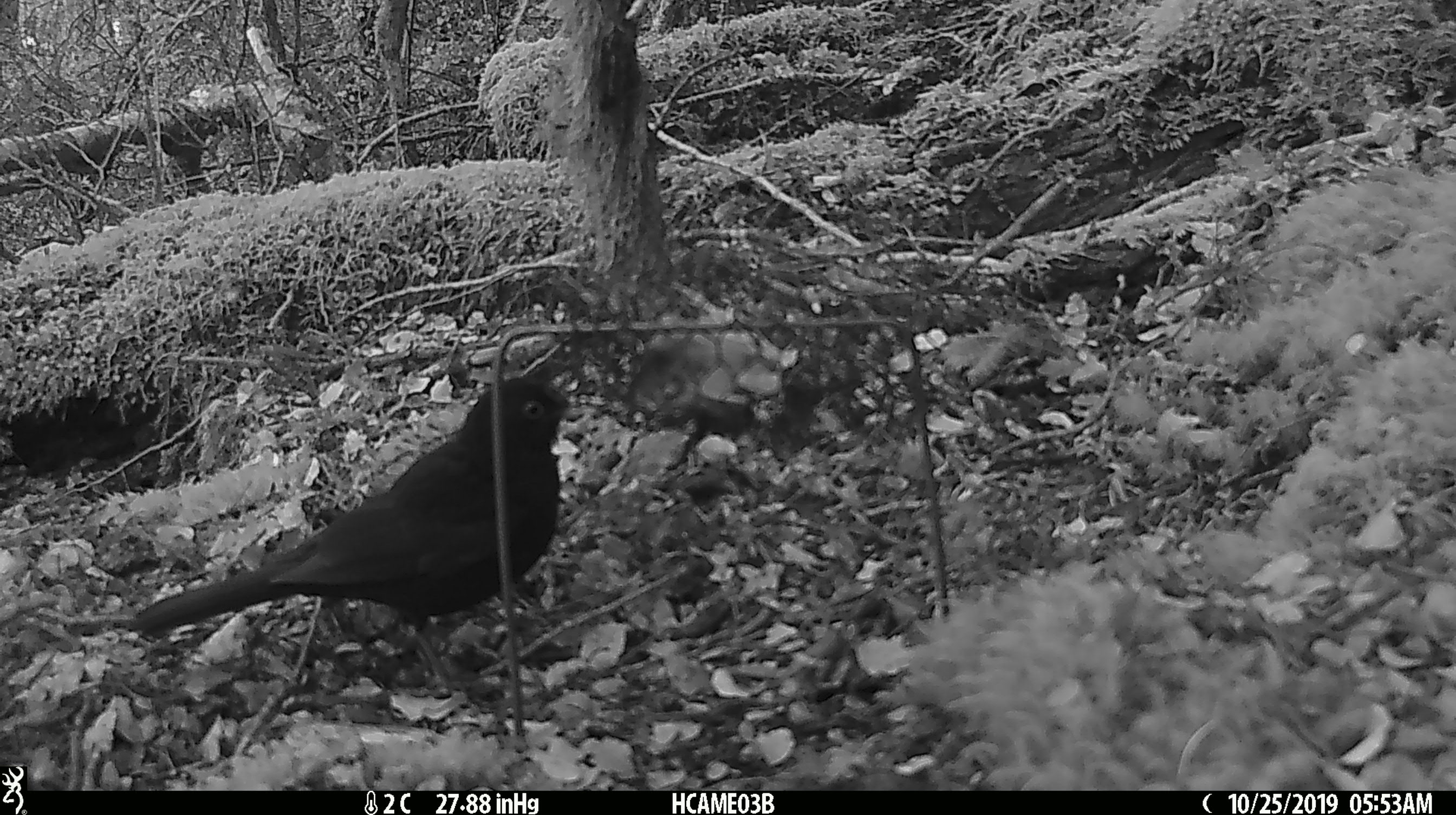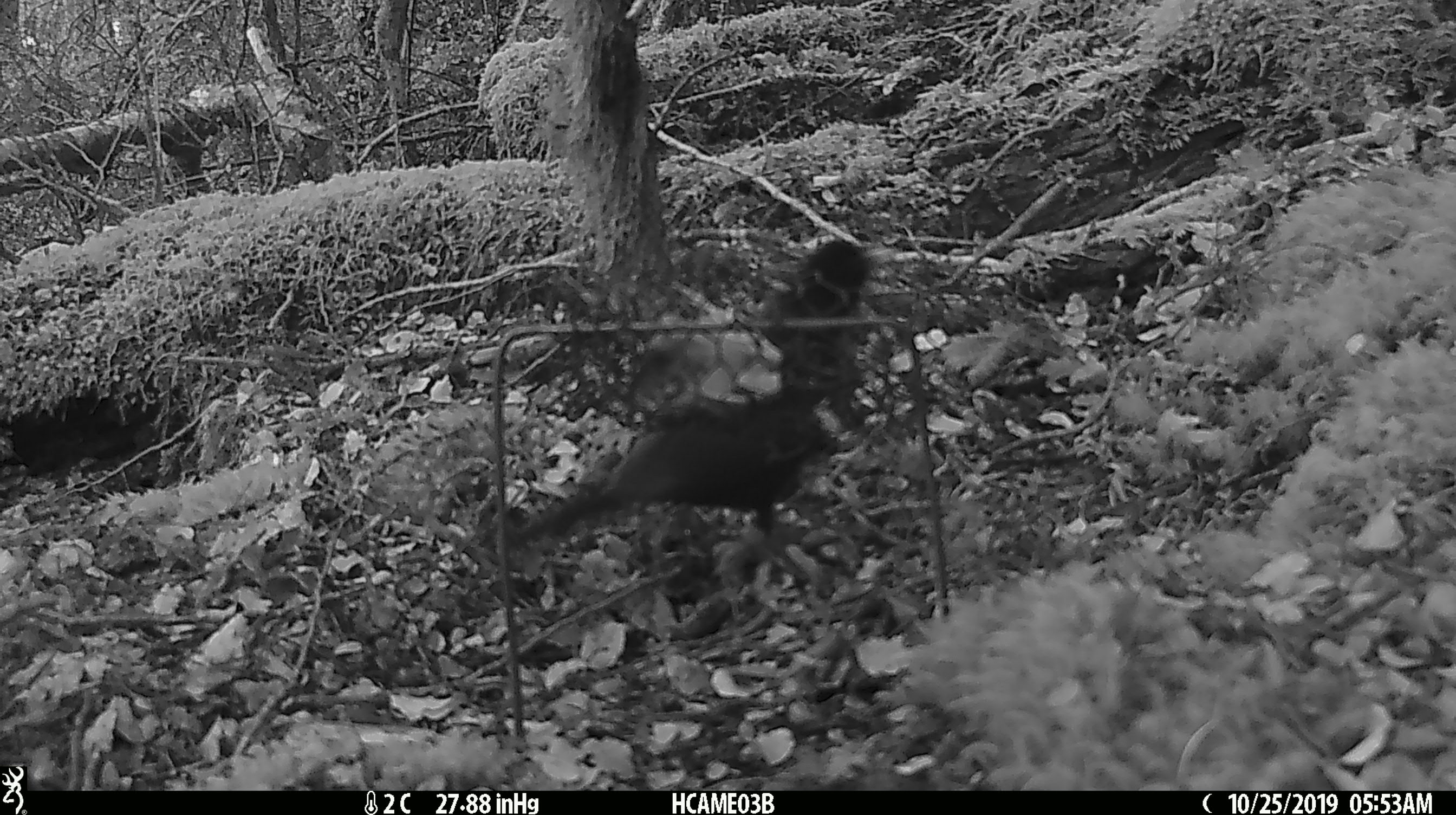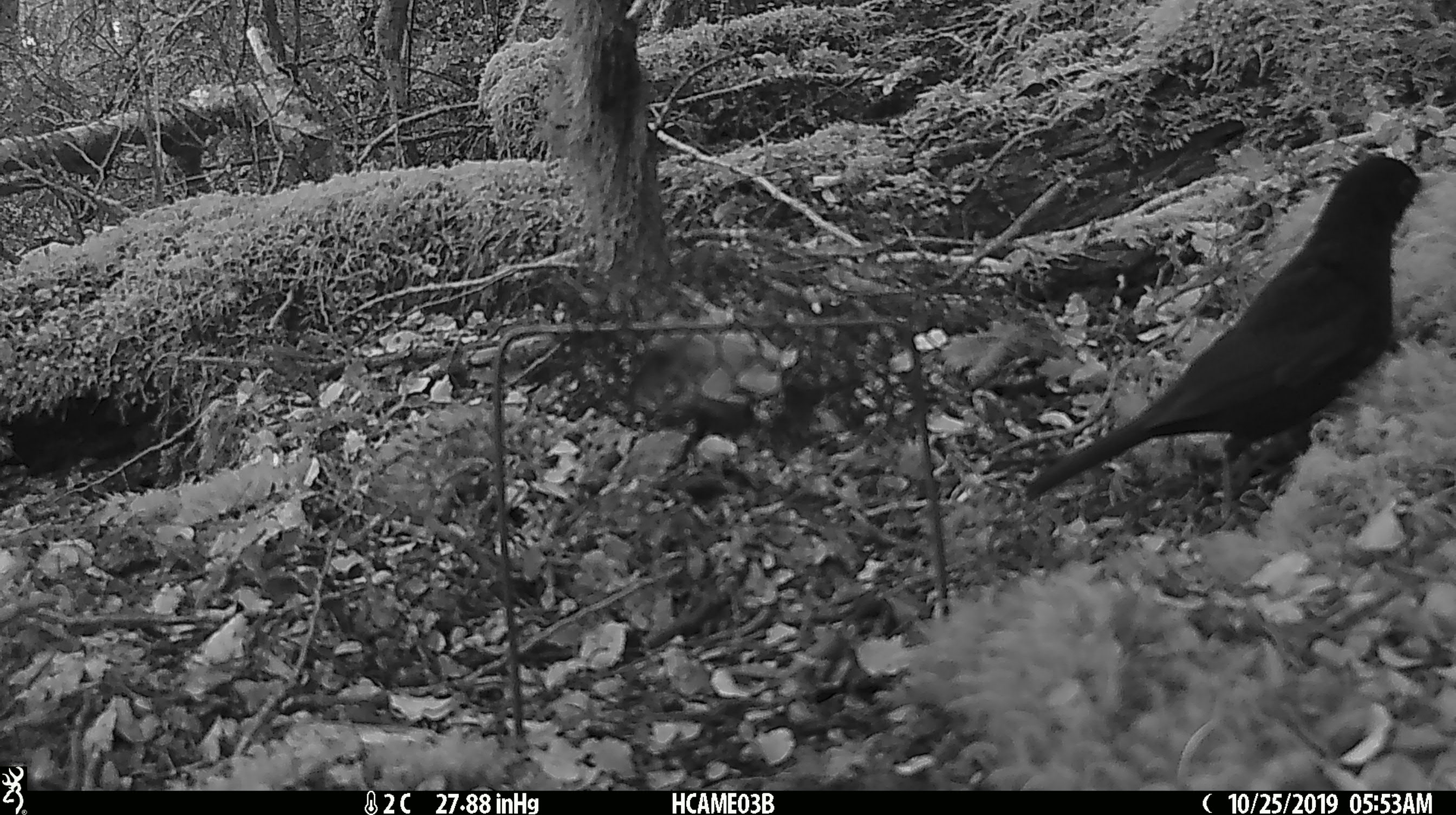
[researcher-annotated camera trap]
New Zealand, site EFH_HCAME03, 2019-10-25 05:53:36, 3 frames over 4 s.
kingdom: Animalia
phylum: Chordata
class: Aves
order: Passeriformes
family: Turdidae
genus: Turdus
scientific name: Turdus merula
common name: eurasian blackbird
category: blackbird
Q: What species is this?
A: Blackbird (eurasian blackbird) (Turdus merula).